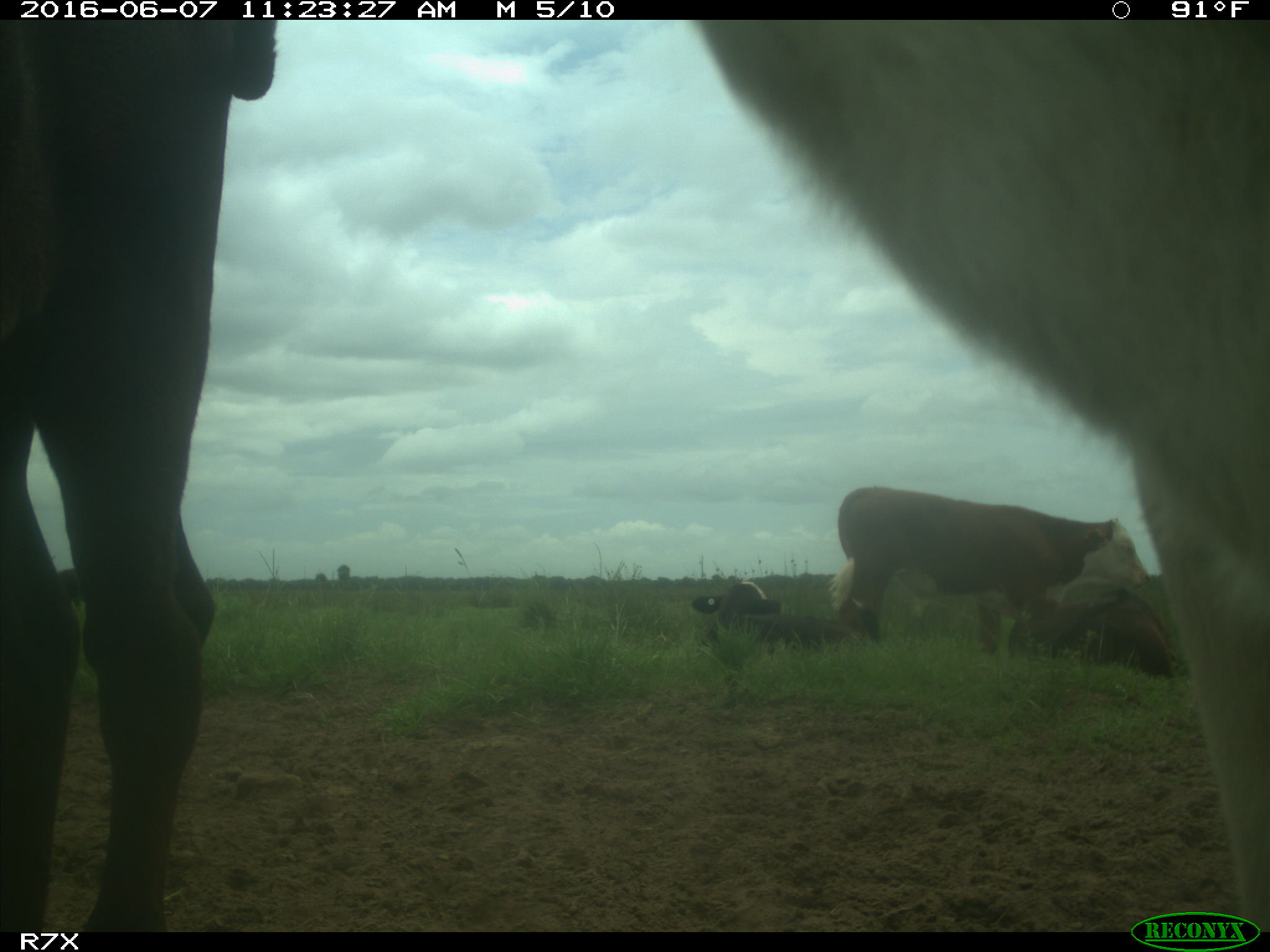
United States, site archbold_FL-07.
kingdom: Animalia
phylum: Chordata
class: Mammalia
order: Artiodactyla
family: Bovidae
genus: Bos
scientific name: Bos taurus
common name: domestic cow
Bos taurus (domestic cow).